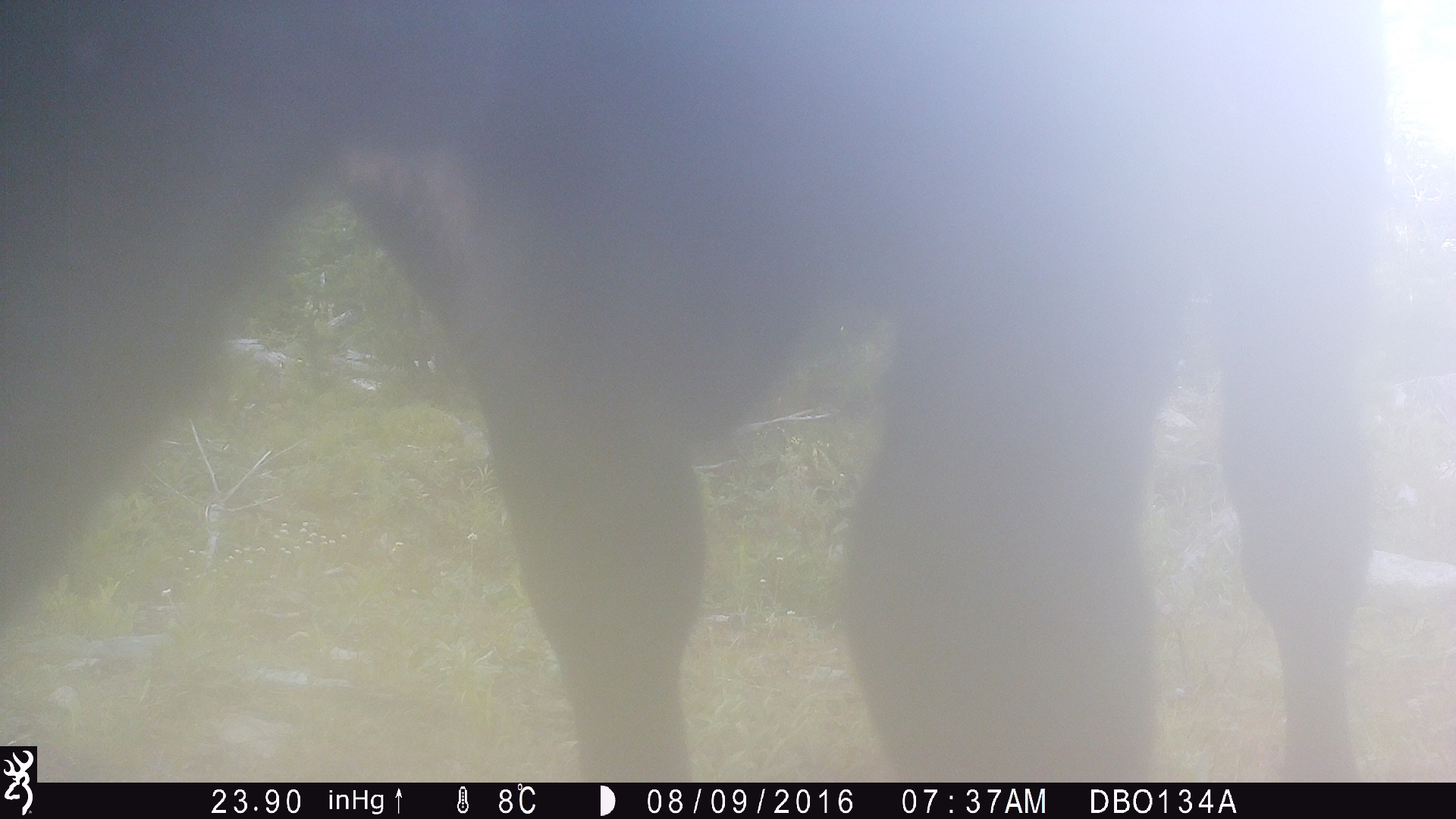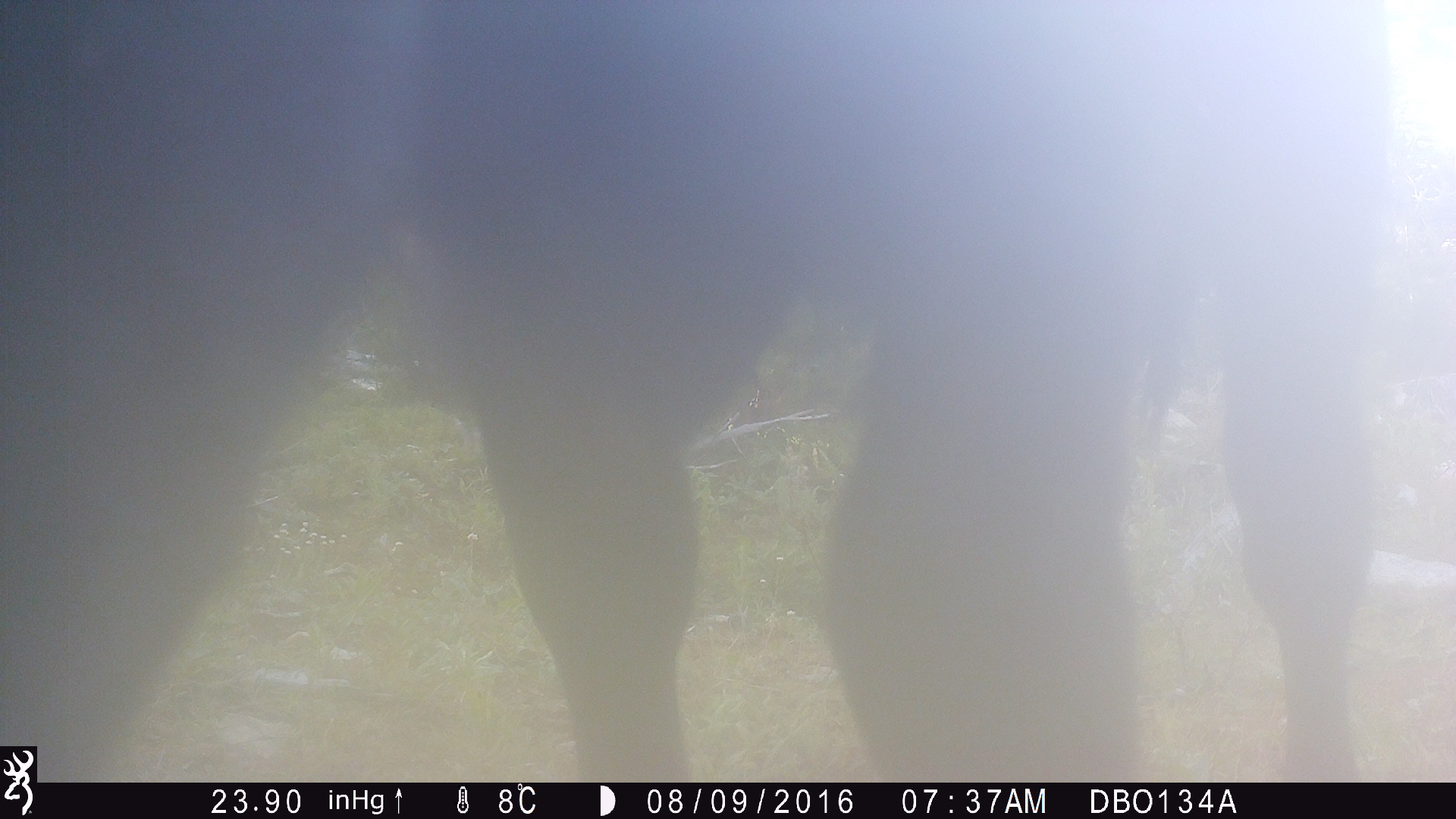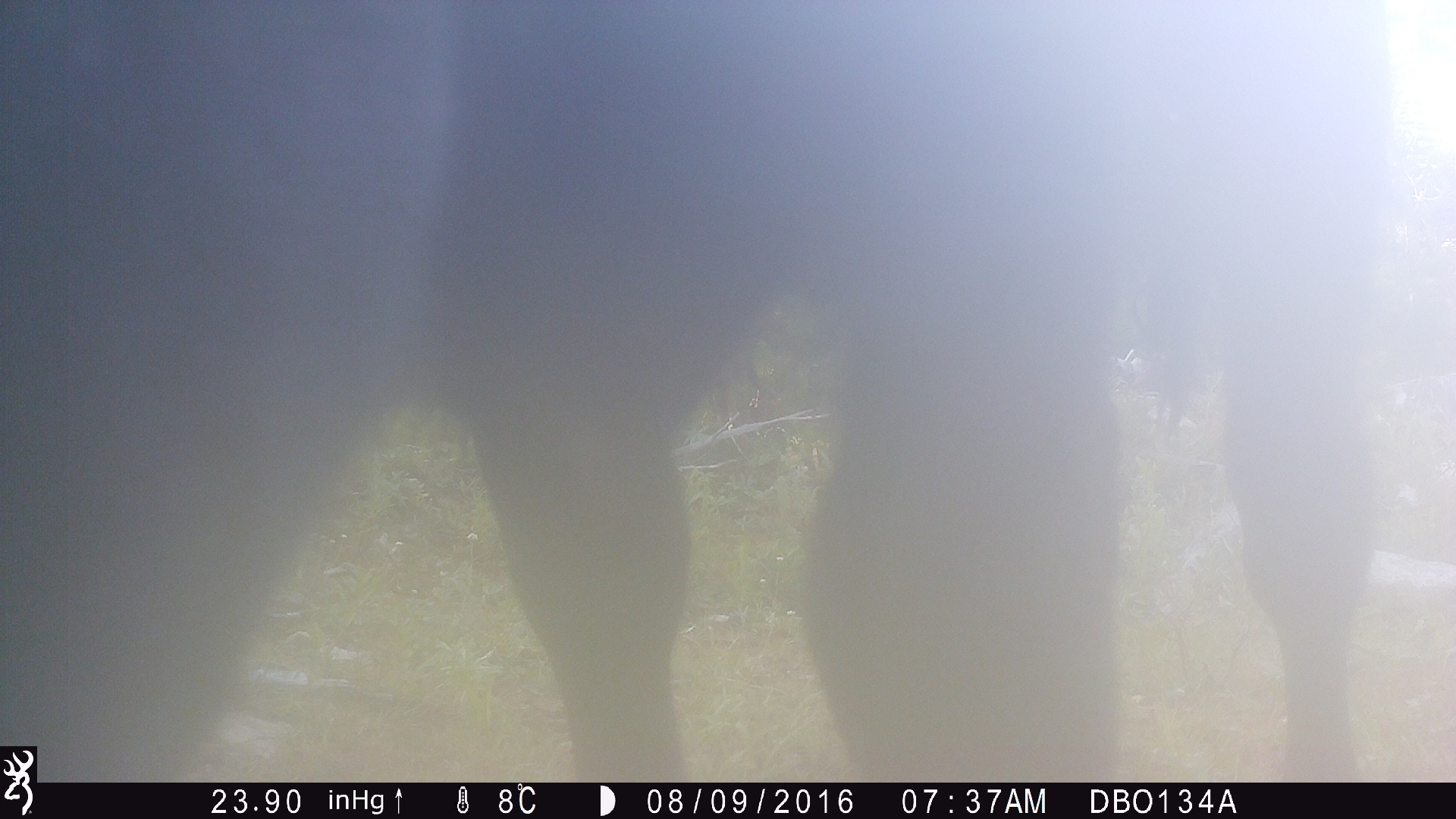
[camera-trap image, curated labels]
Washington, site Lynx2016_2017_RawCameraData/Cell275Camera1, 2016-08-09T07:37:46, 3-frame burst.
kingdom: Animalia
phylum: Chordata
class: Mammalia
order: Artiodactyla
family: Bovidae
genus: Bos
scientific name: Bos taurus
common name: domestic cattle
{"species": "domestic cattle (Bos taurus)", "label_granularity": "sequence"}